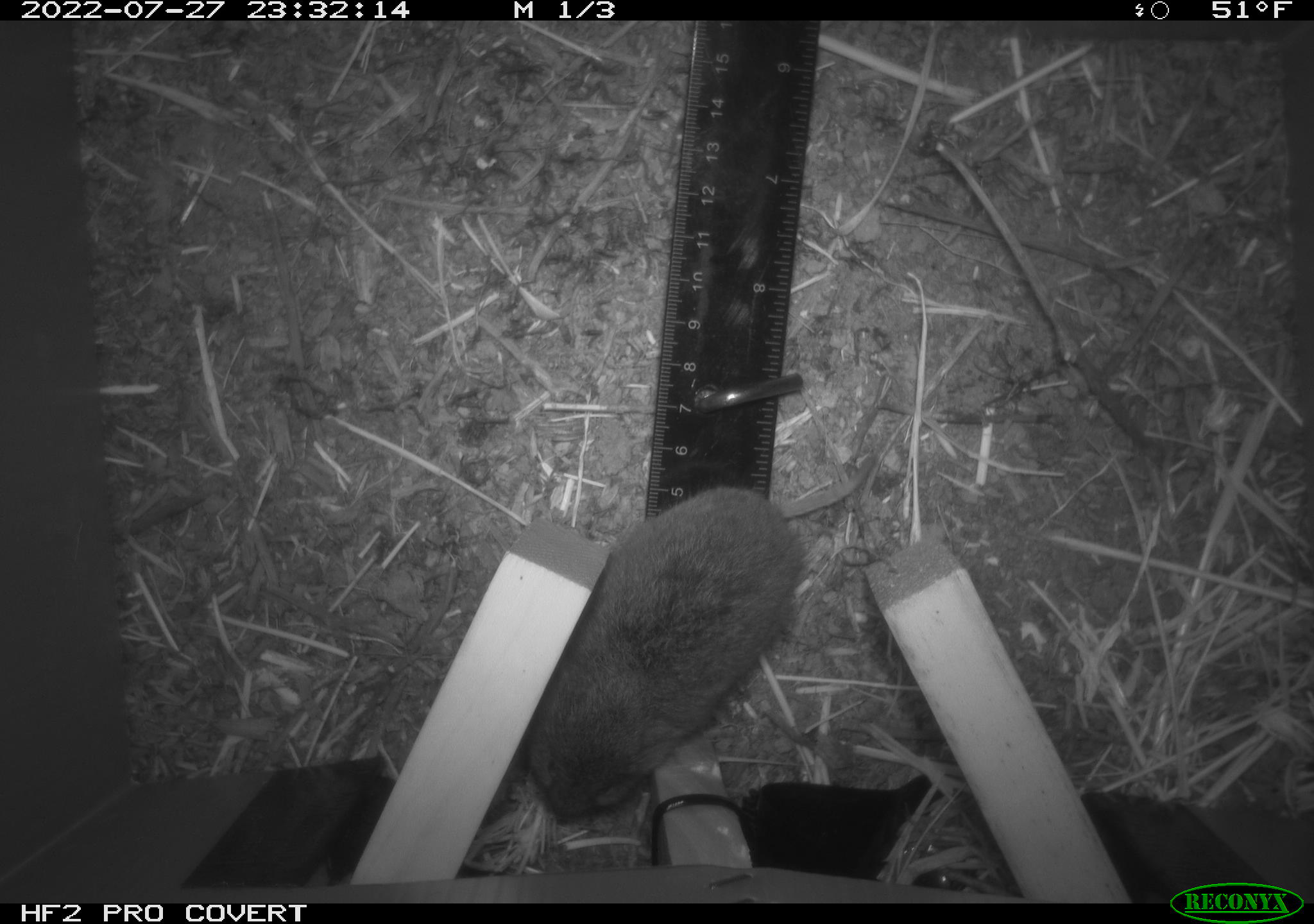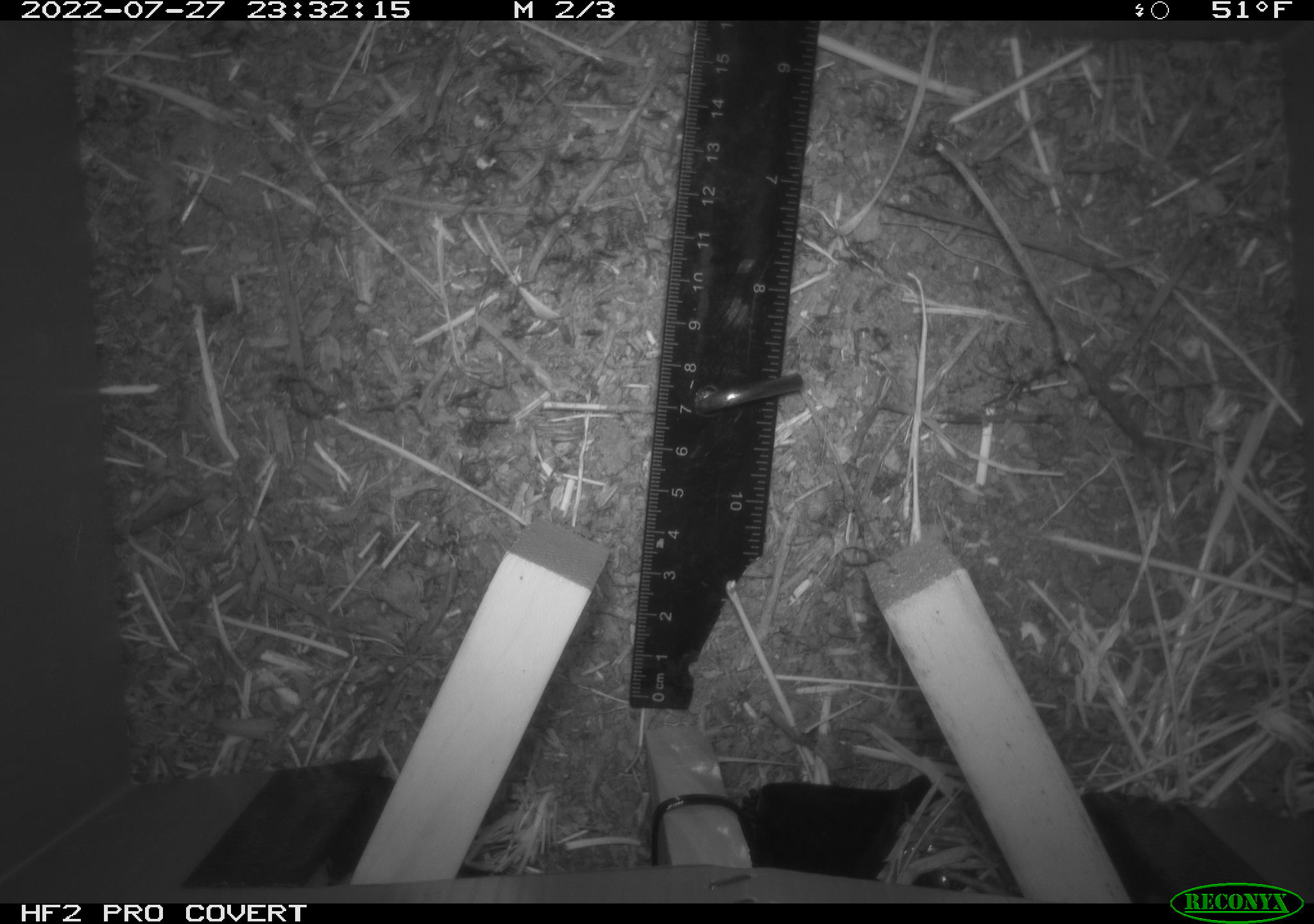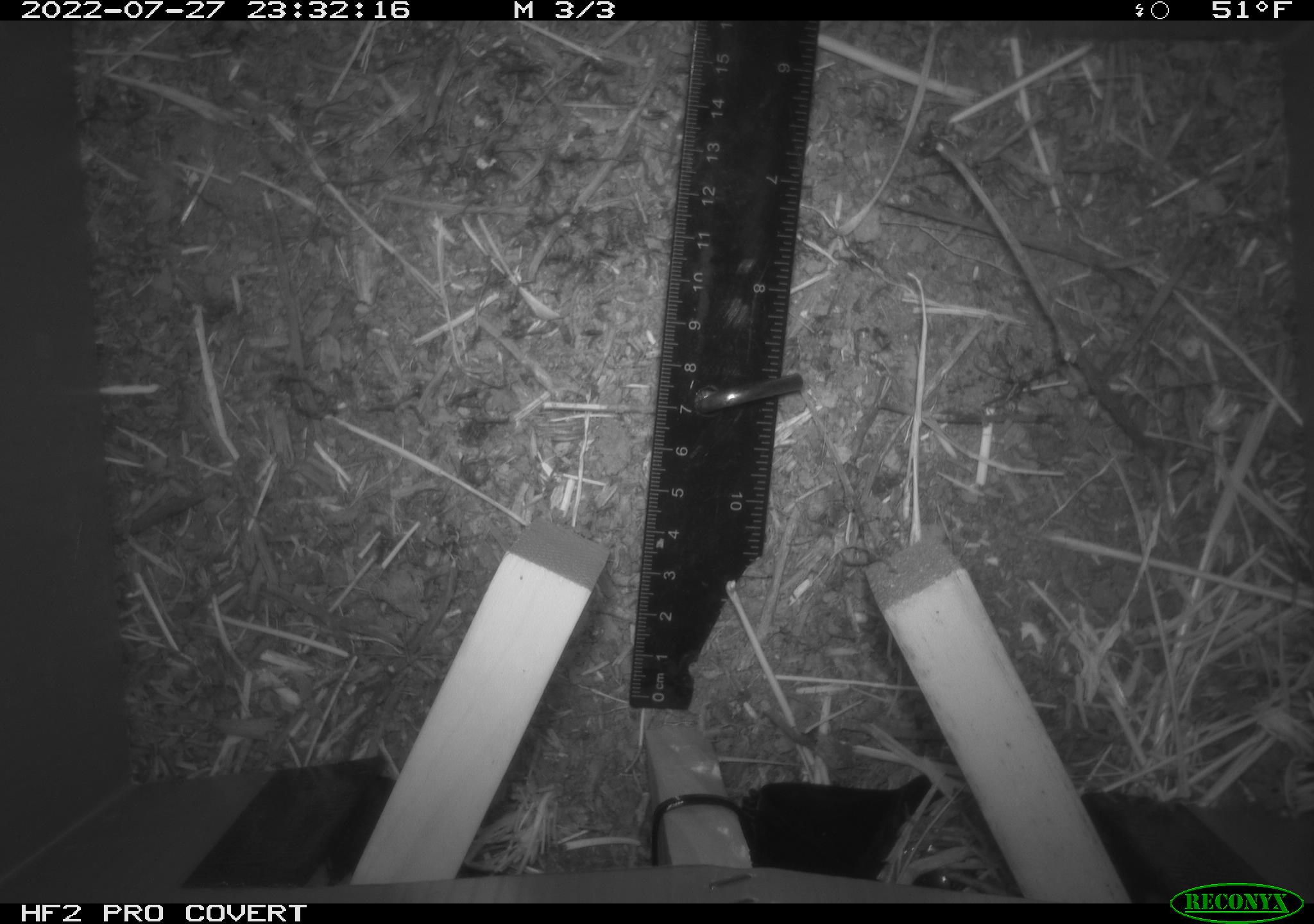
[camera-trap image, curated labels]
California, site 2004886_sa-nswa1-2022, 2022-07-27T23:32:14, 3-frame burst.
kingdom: Animalia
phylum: Chordata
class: Mammalia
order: Rodentia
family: Cricetidae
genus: Microtus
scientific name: Microtus californicus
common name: california vole